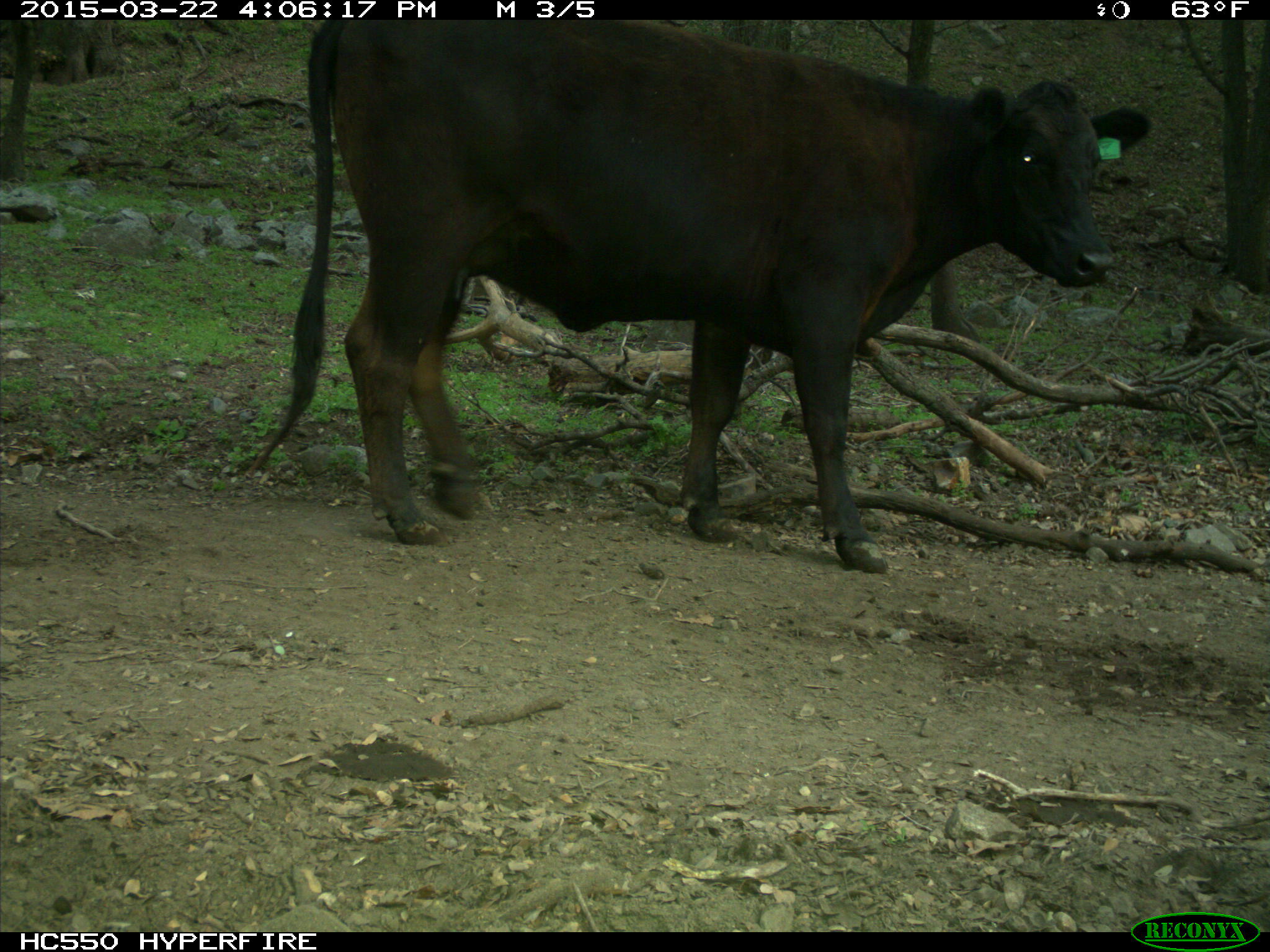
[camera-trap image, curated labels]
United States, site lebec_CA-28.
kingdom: Animalia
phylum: Chordata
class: Mammalia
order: Artiodactyla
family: Bovidae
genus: Bos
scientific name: Bos taurus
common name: domestic cow